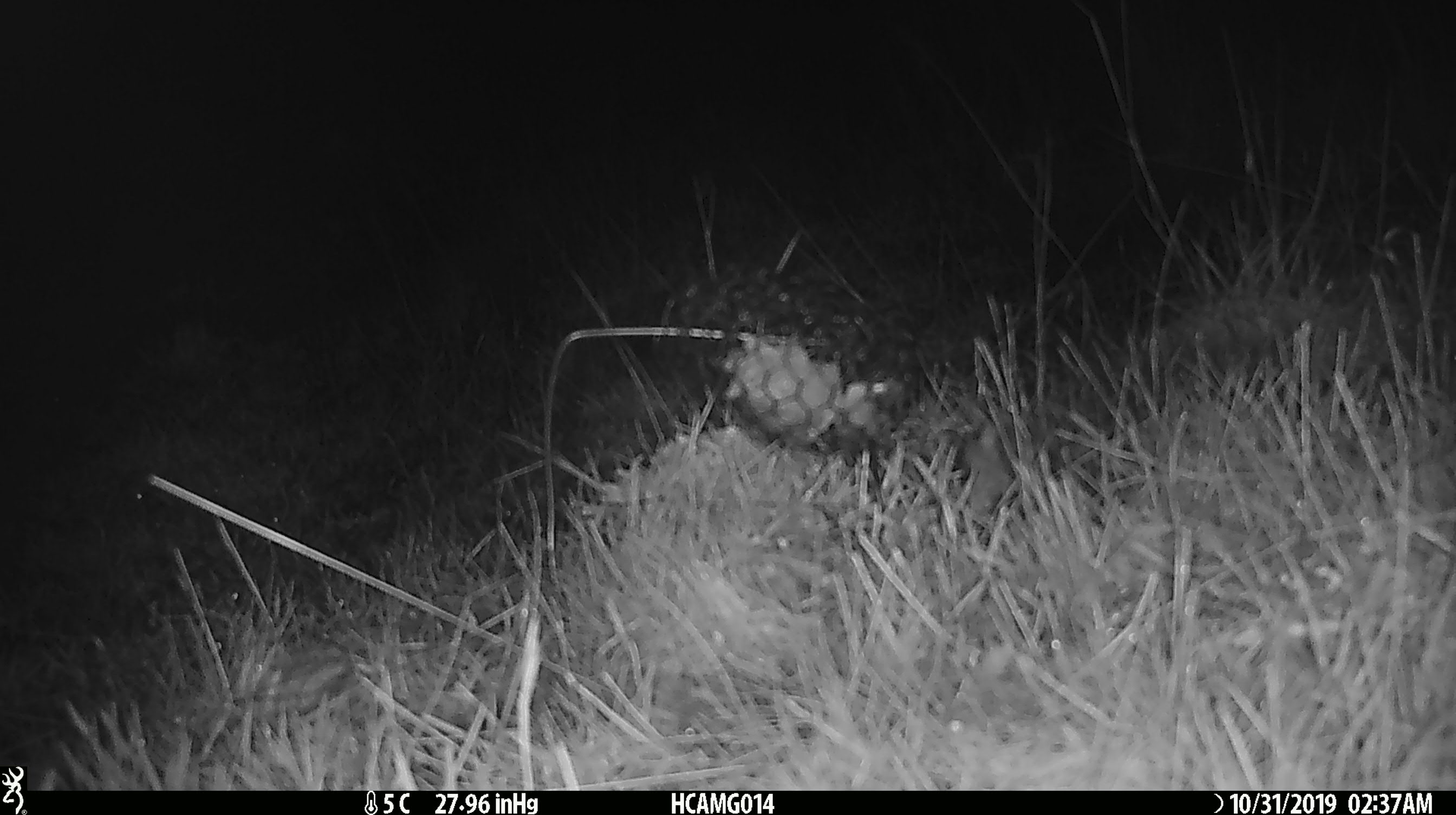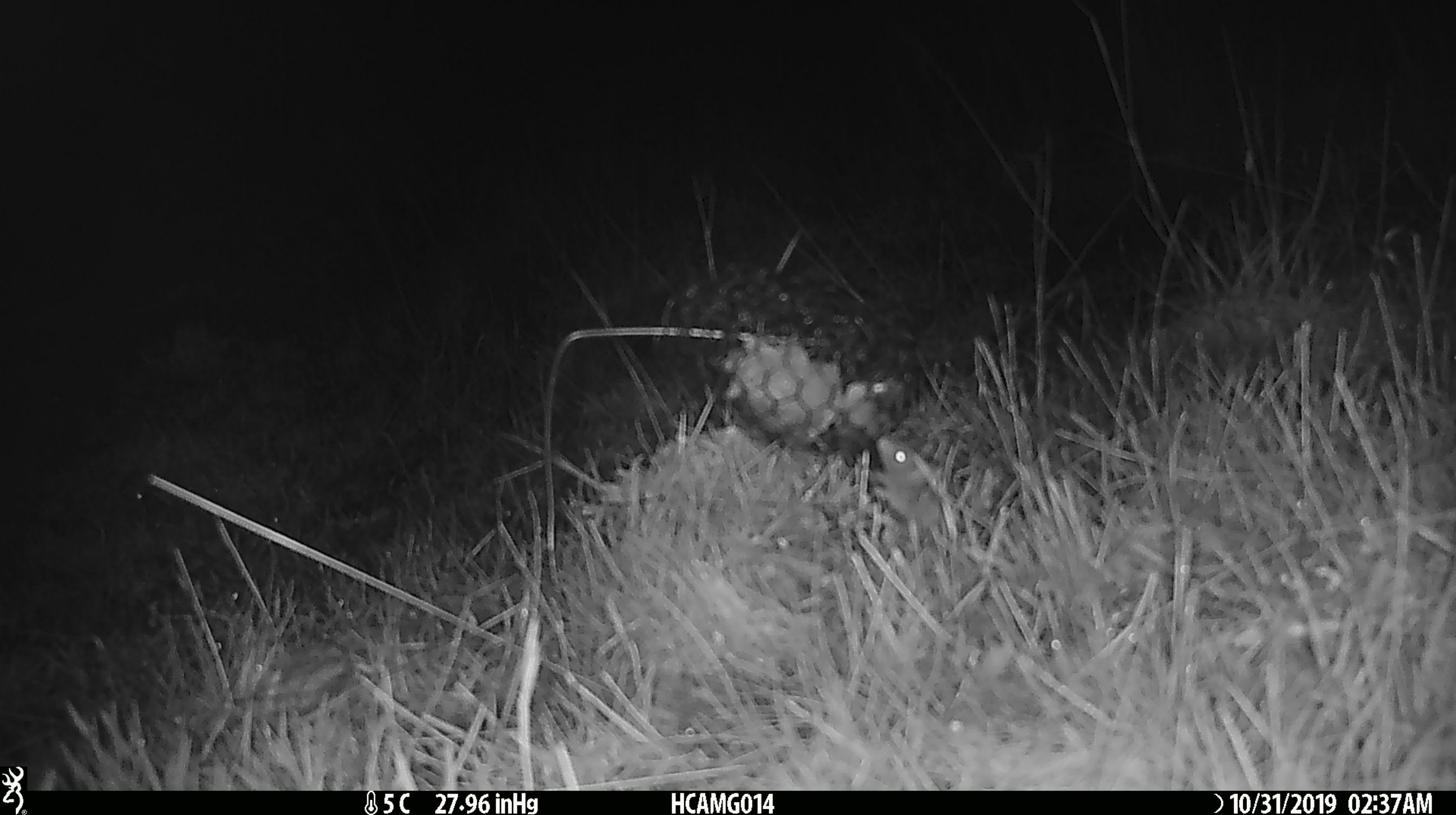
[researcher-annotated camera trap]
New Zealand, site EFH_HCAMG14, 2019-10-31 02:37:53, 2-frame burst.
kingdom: Animalia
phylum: Chordata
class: Mammalia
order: Rodentia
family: Muridae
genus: Mus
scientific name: Mus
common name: mouse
Mouse (Mus).